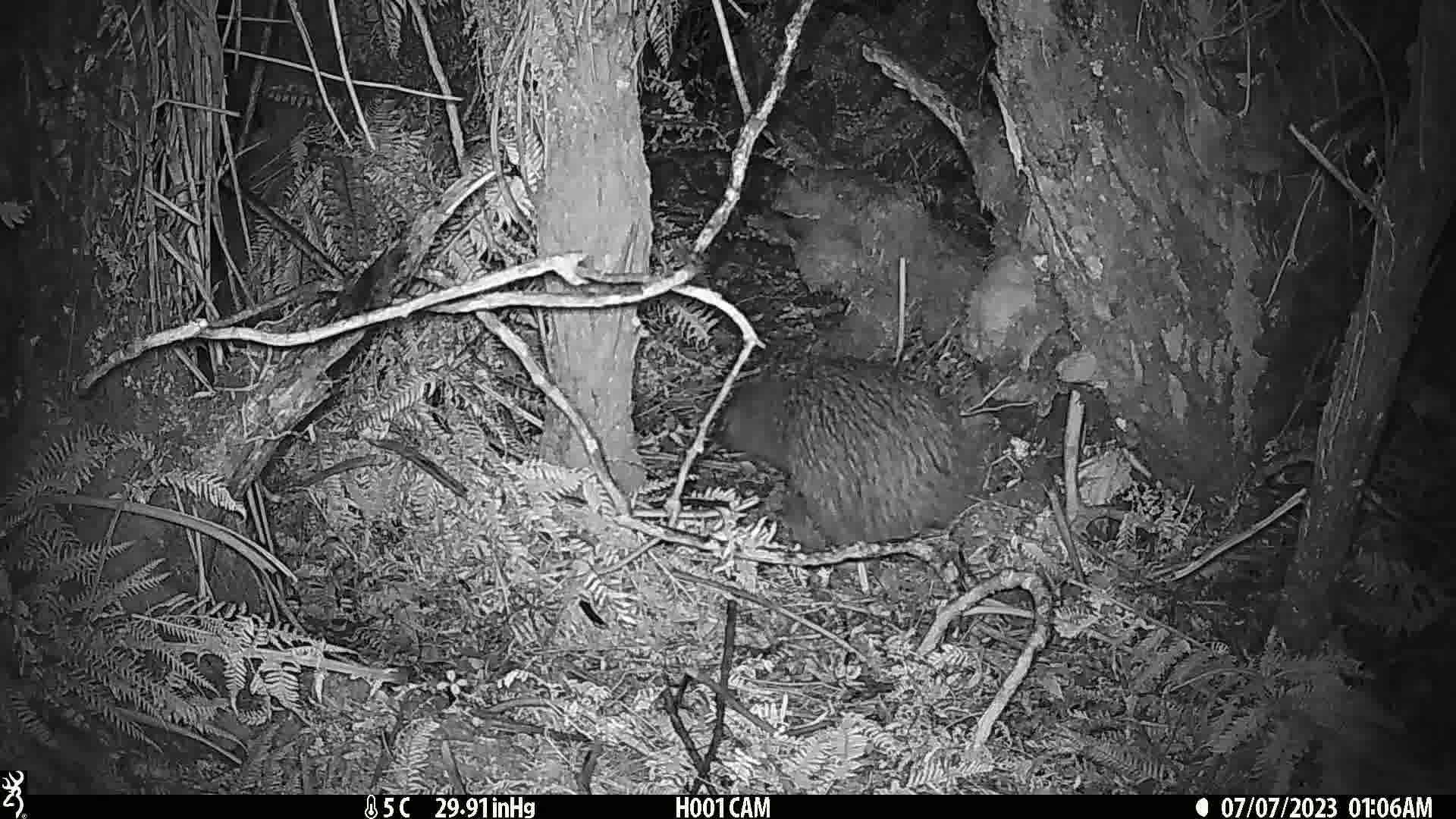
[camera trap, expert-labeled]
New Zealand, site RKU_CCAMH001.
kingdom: Animalia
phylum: Chordata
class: Aves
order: Apterygiformes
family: Apterygidae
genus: Apteryx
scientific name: Apteryx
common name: kiwi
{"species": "kiwi (Apteryx)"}